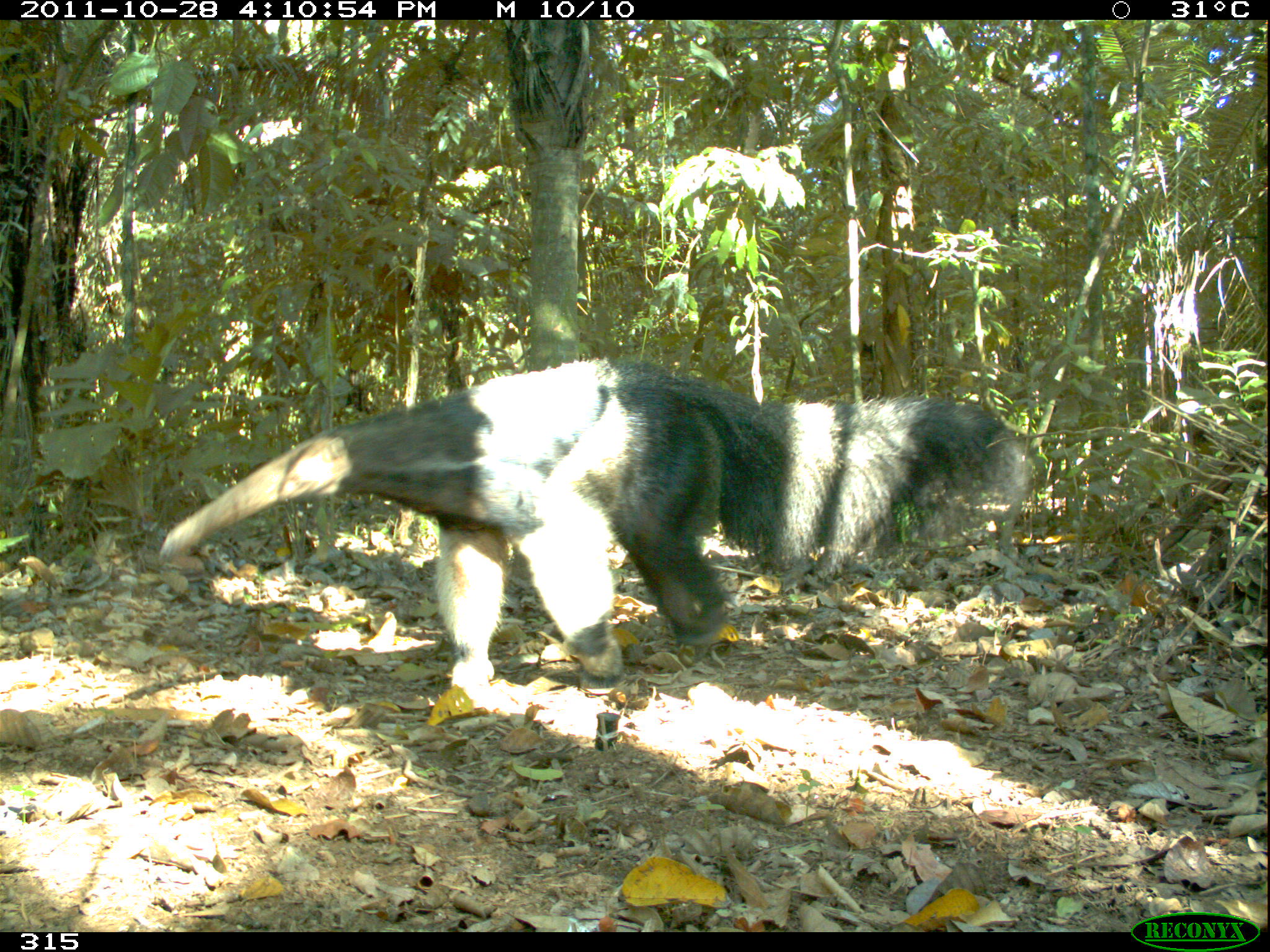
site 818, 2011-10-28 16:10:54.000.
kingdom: Animalia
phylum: Chordata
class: Mammalia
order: Pilosa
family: Myrmecophagidae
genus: Myrmecophaga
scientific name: Myrmecophaga tridactyla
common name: giant anteater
Myrmecophaga tridactyla (giant anteater).